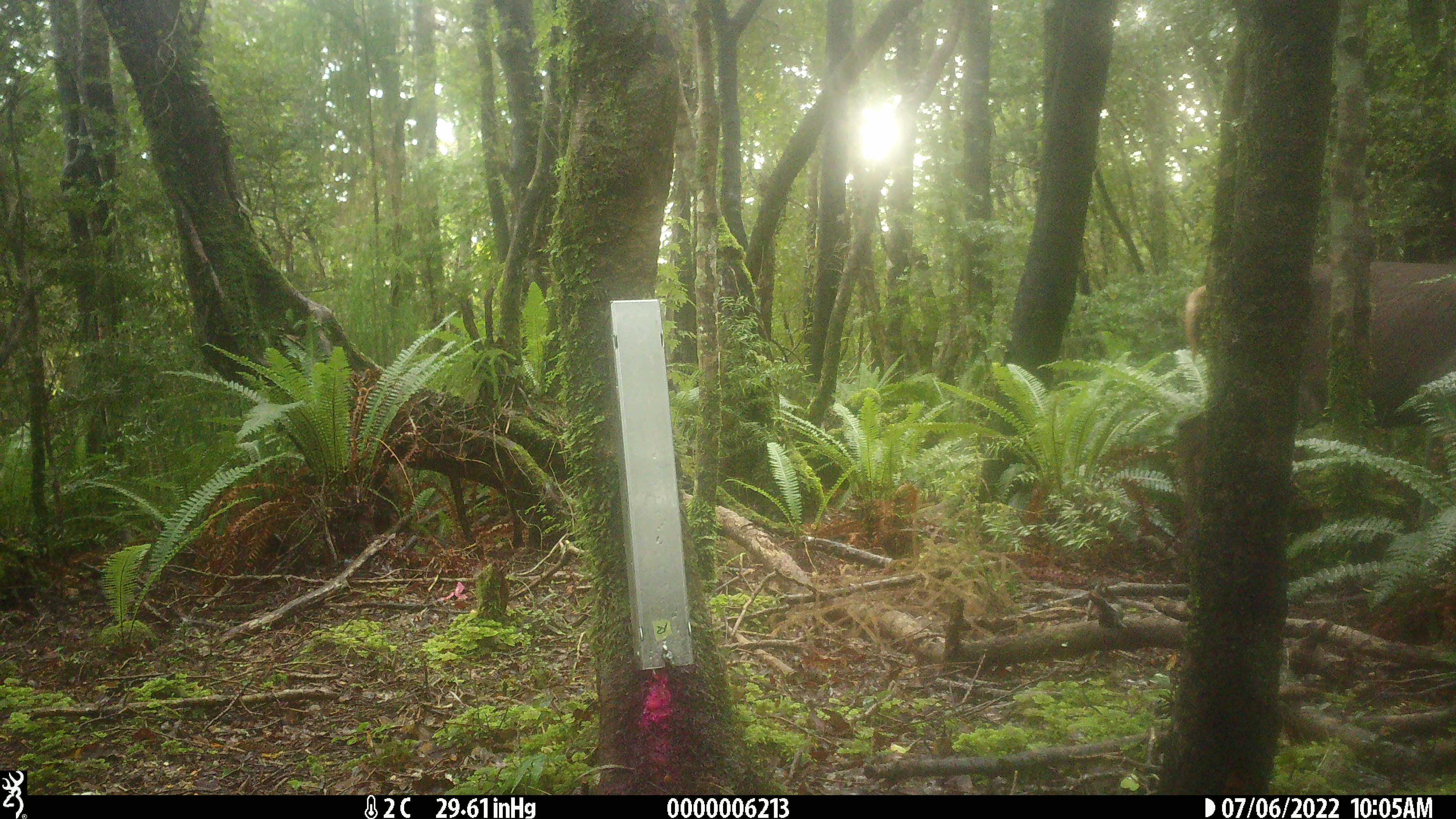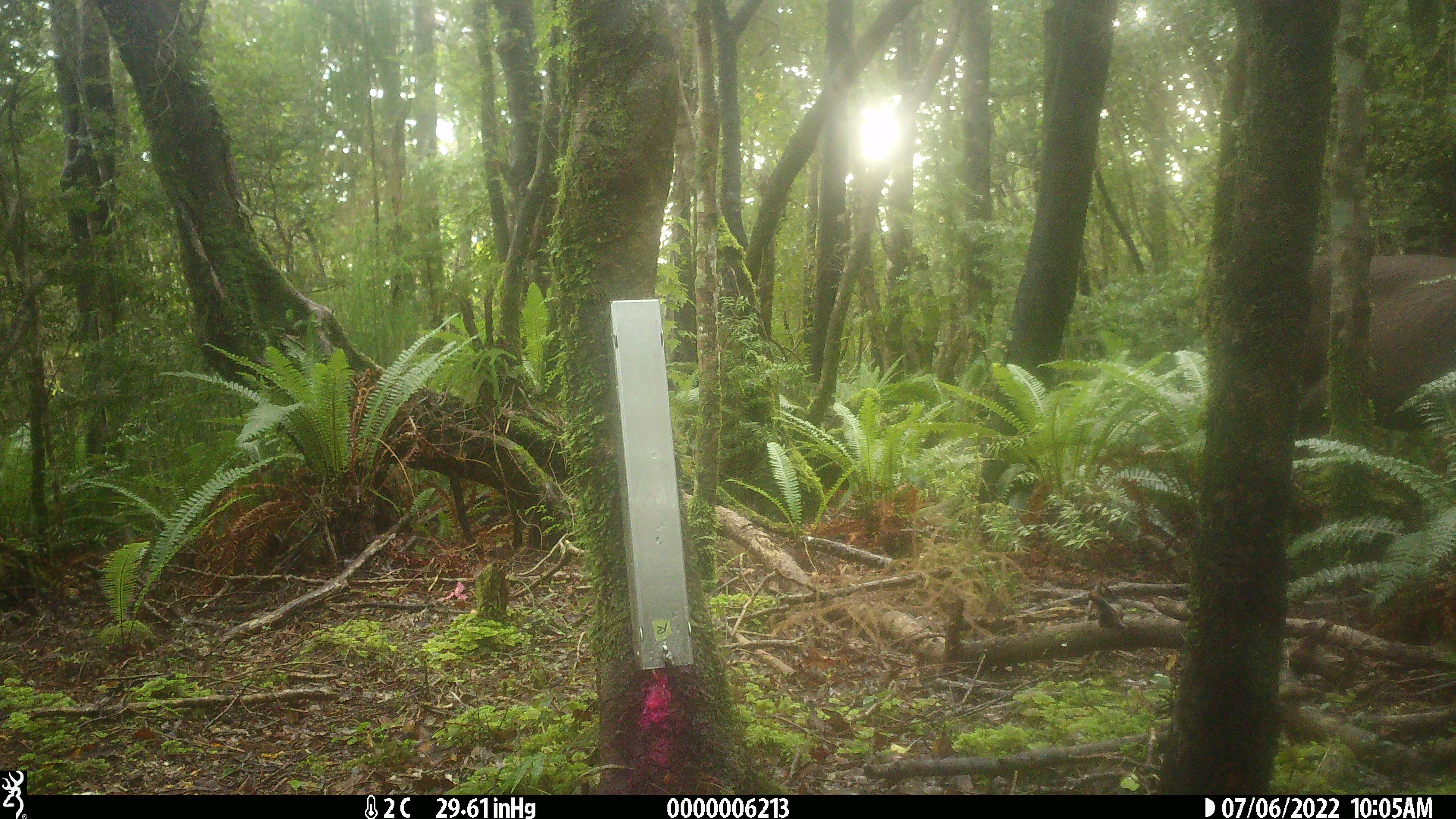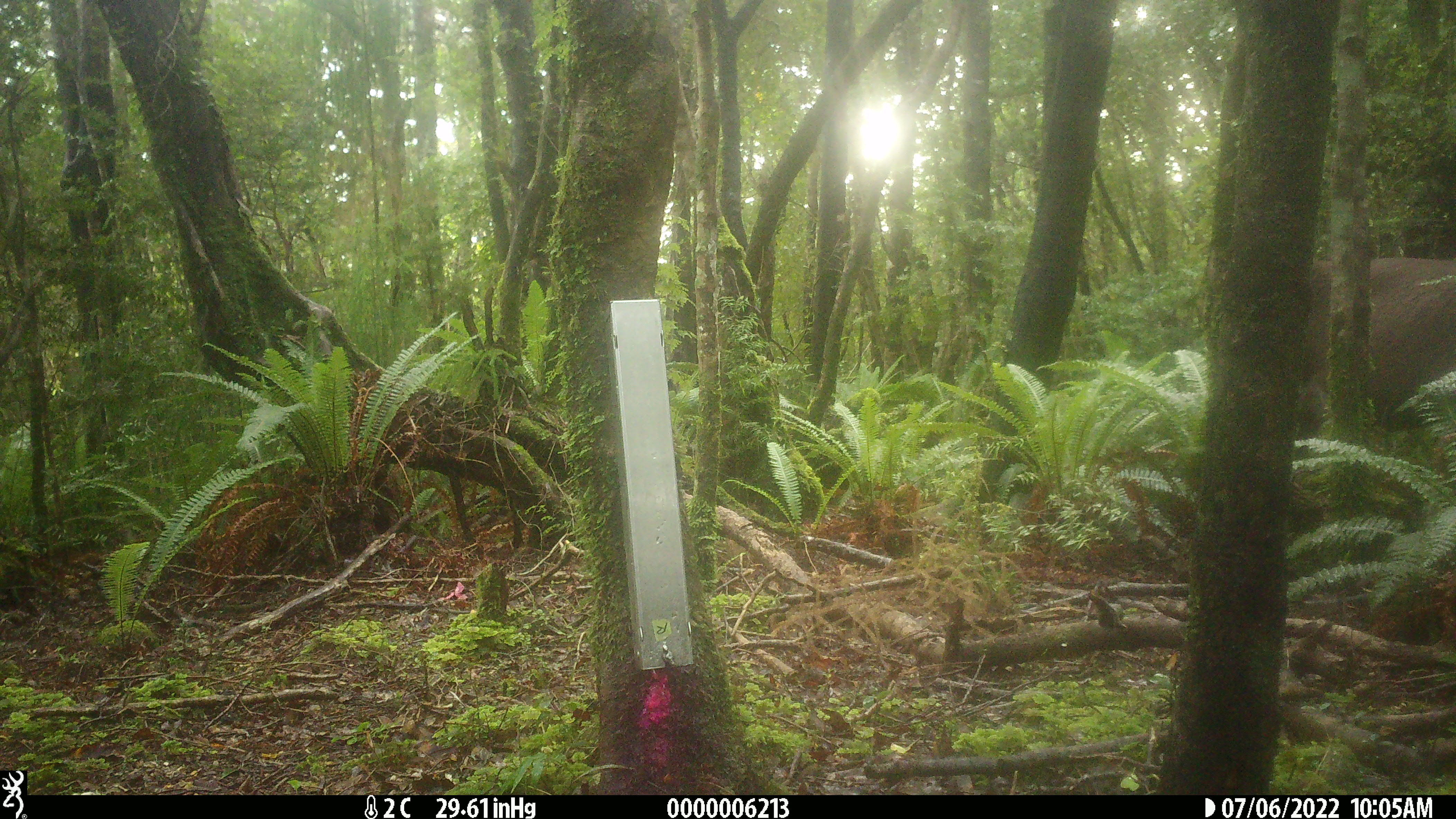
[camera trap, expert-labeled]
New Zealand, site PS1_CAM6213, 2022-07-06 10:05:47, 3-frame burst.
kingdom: Animalia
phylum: Chordata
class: Mammalia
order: Artiodactyla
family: Cervidae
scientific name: Cervidae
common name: deer